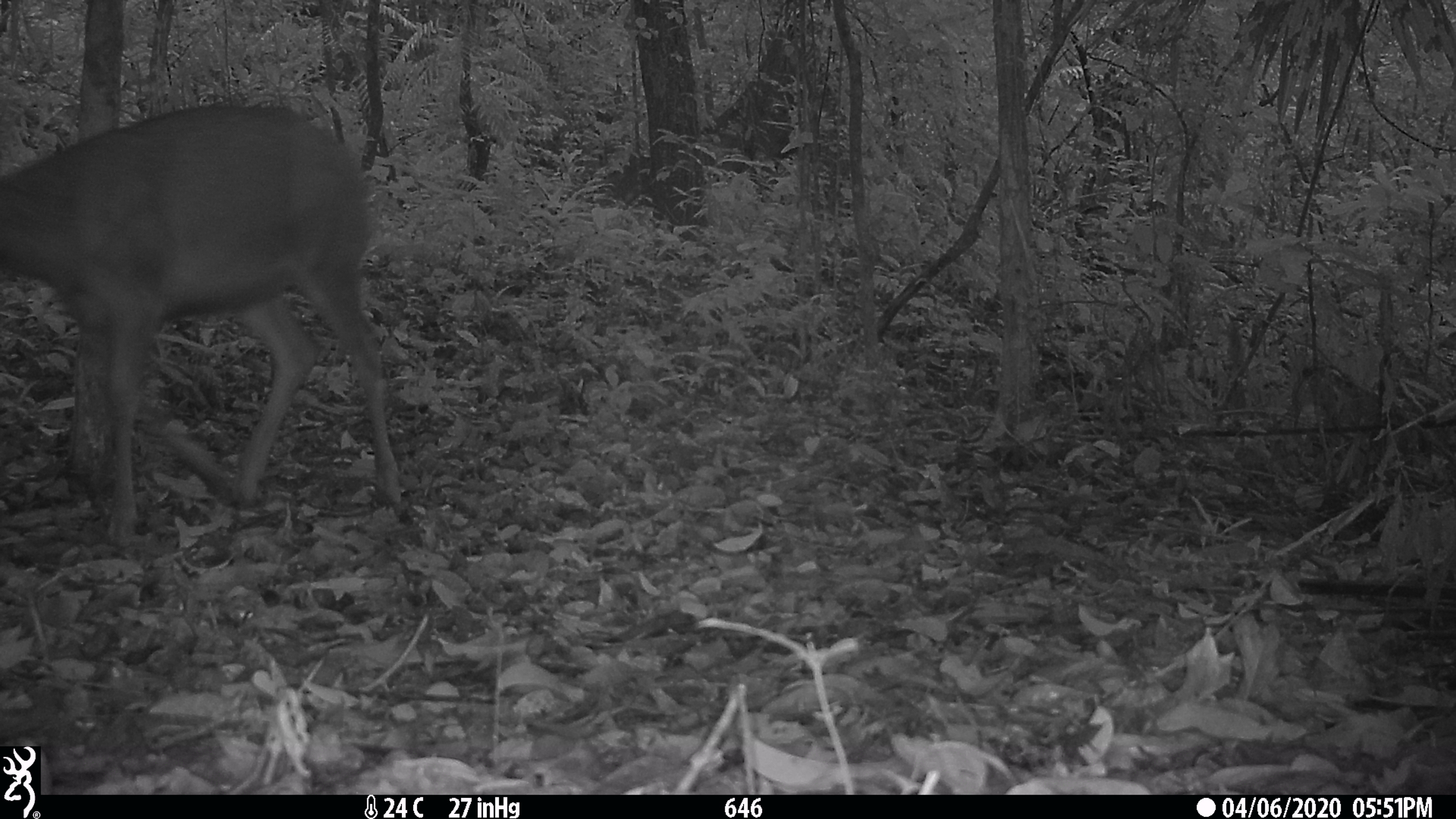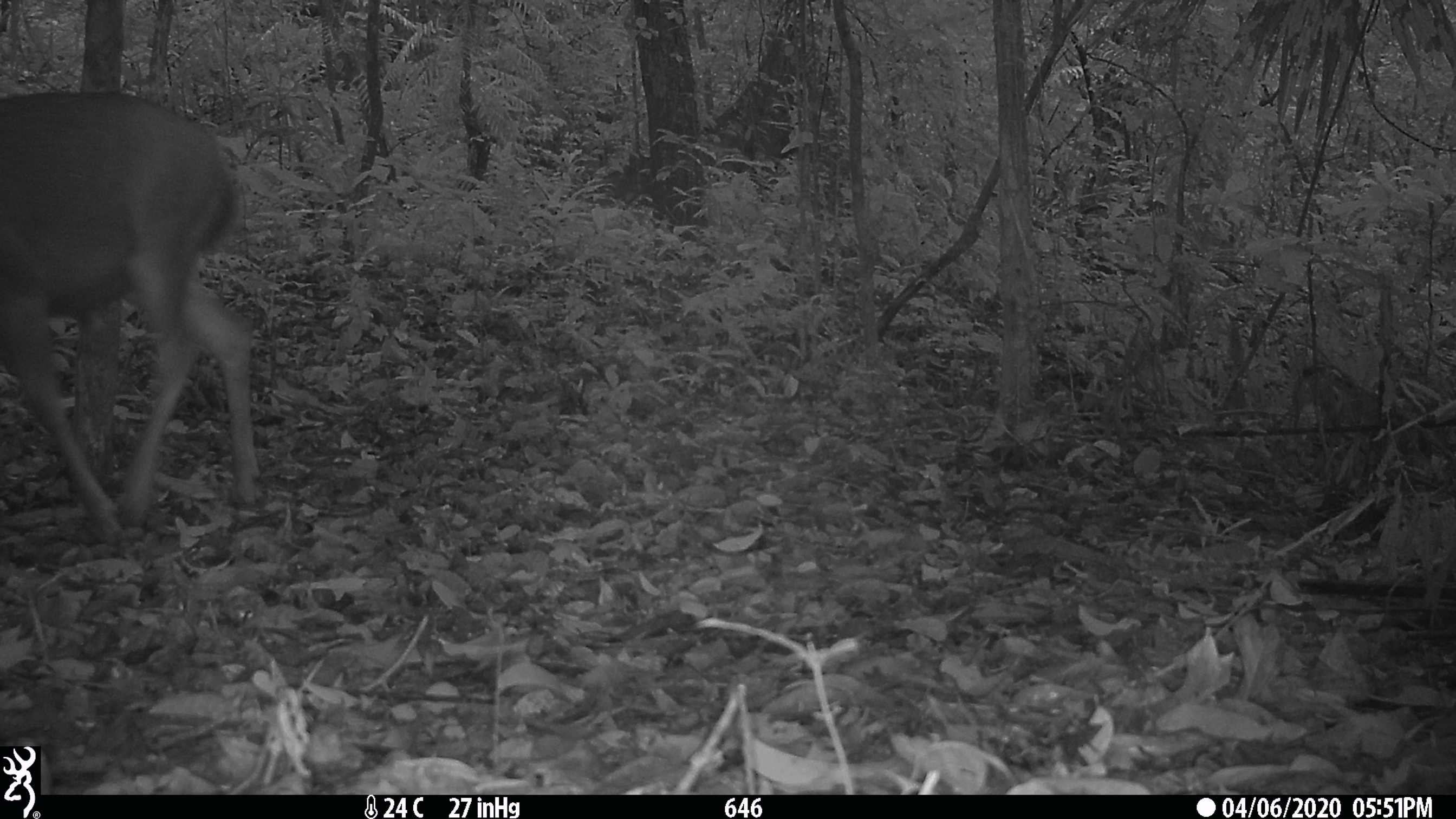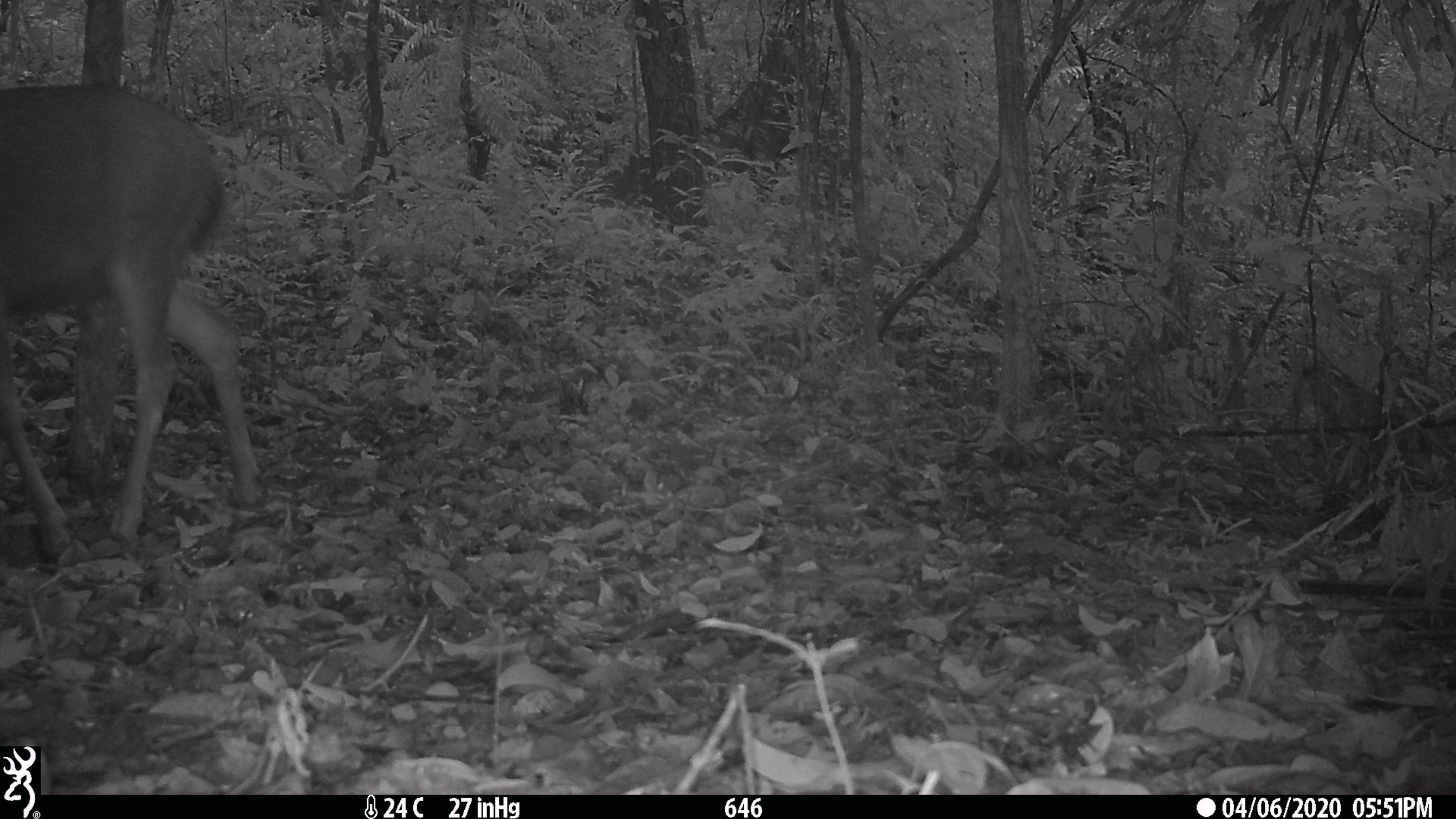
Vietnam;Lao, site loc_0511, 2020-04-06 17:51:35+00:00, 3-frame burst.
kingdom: Animalia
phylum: Chordata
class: Mammalia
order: Artiodactyla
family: Cervidae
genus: Rusa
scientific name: Rusa unicolor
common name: sambar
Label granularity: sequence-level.